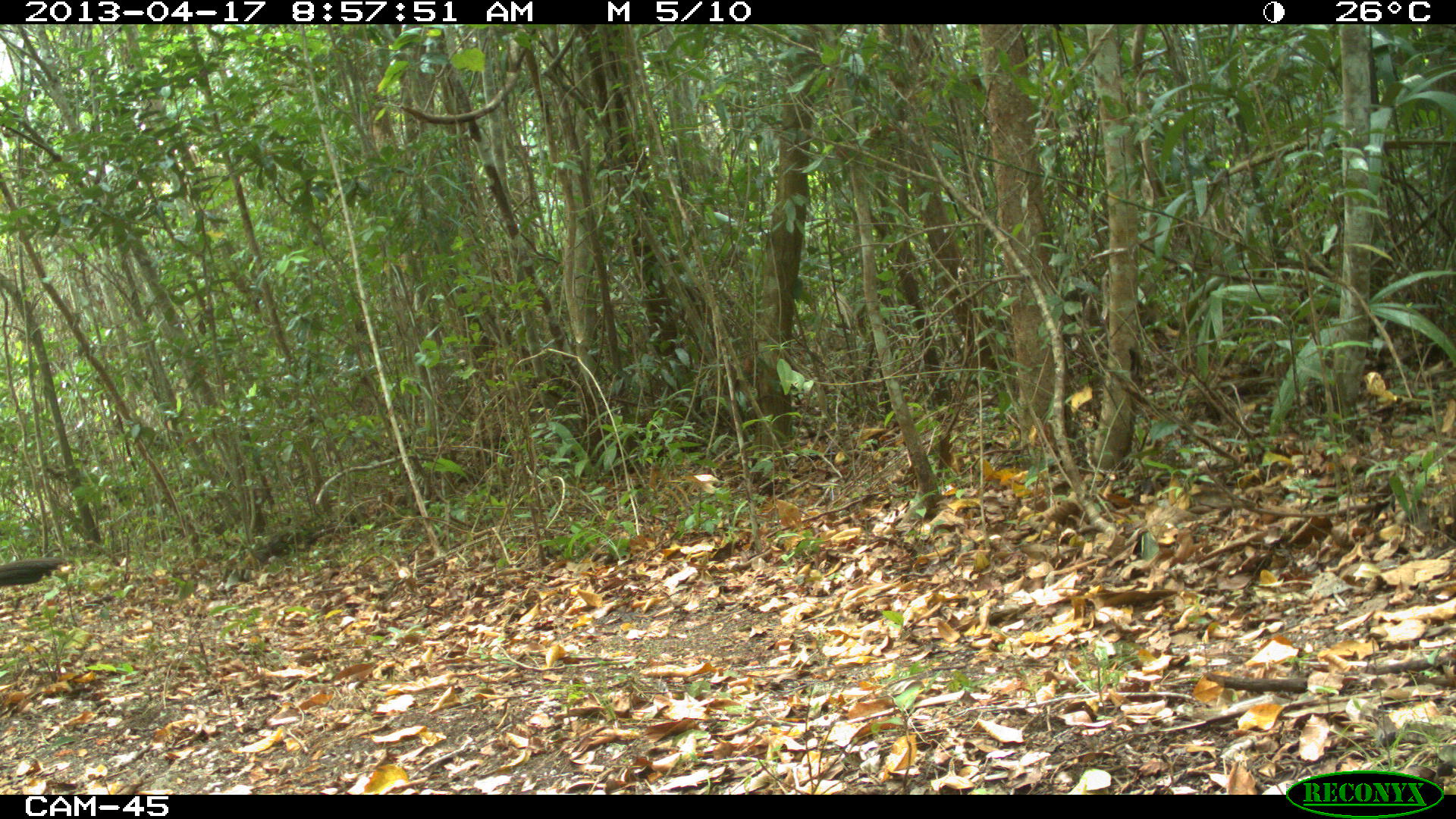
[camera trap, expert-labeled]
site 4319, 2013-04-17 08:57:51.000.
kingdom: Animalia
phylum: Chordata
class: Aves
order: Galliformes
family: Cracidae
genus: Crax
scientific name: Crax rubra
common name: great curassow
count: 1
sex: female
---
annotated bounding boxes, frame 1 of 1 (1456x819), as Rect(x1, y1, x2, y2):
crax rubra: Rect(0, 559, 65, 585)